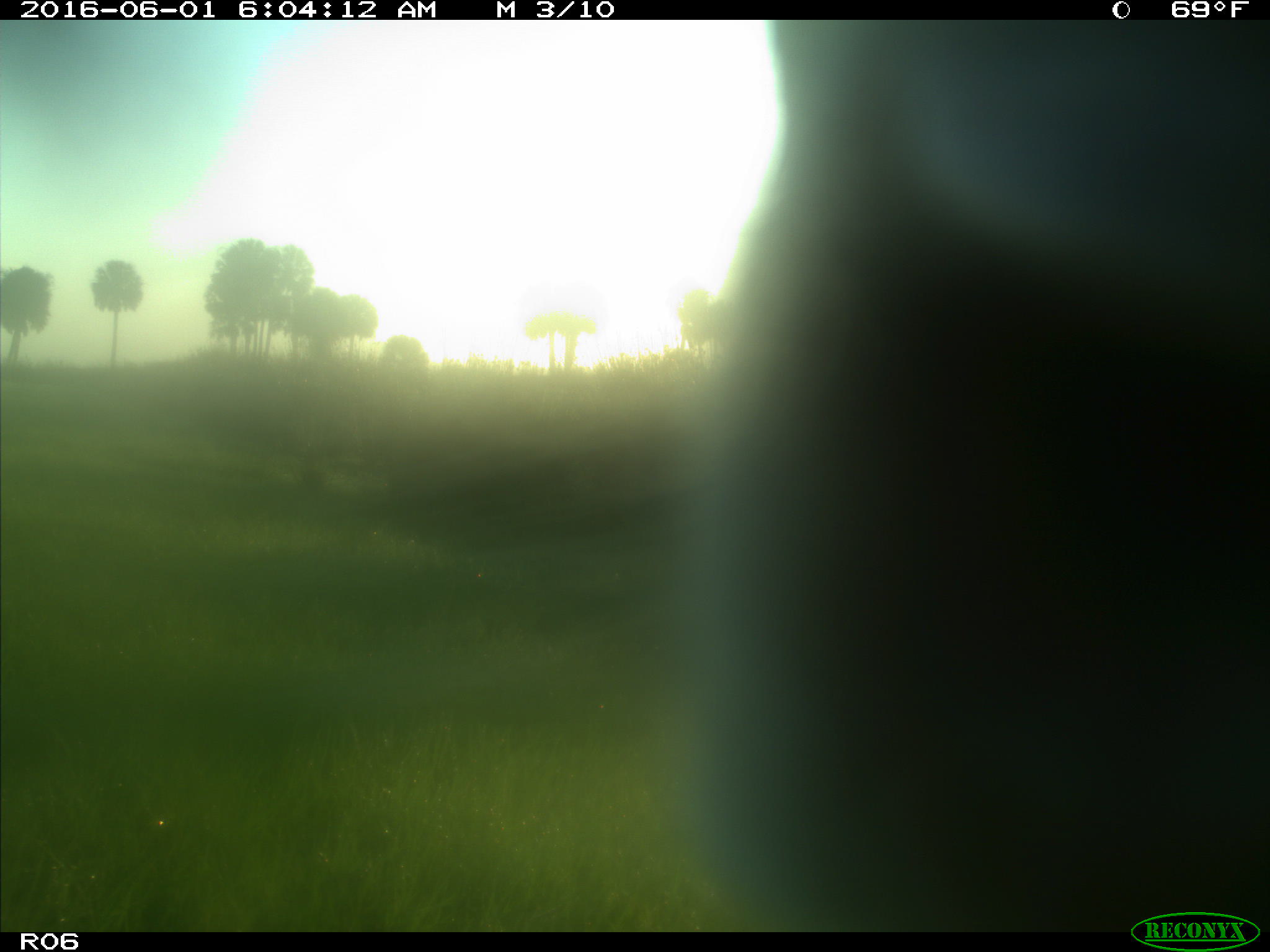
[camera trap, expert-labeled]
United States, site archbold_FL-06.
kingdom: Animalia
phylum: Chordata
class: Mammalia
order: Artiodactyla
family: Bovidae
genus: Bos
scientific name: Bos taurus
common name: domestic cow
Bos taurus (domestic cow).